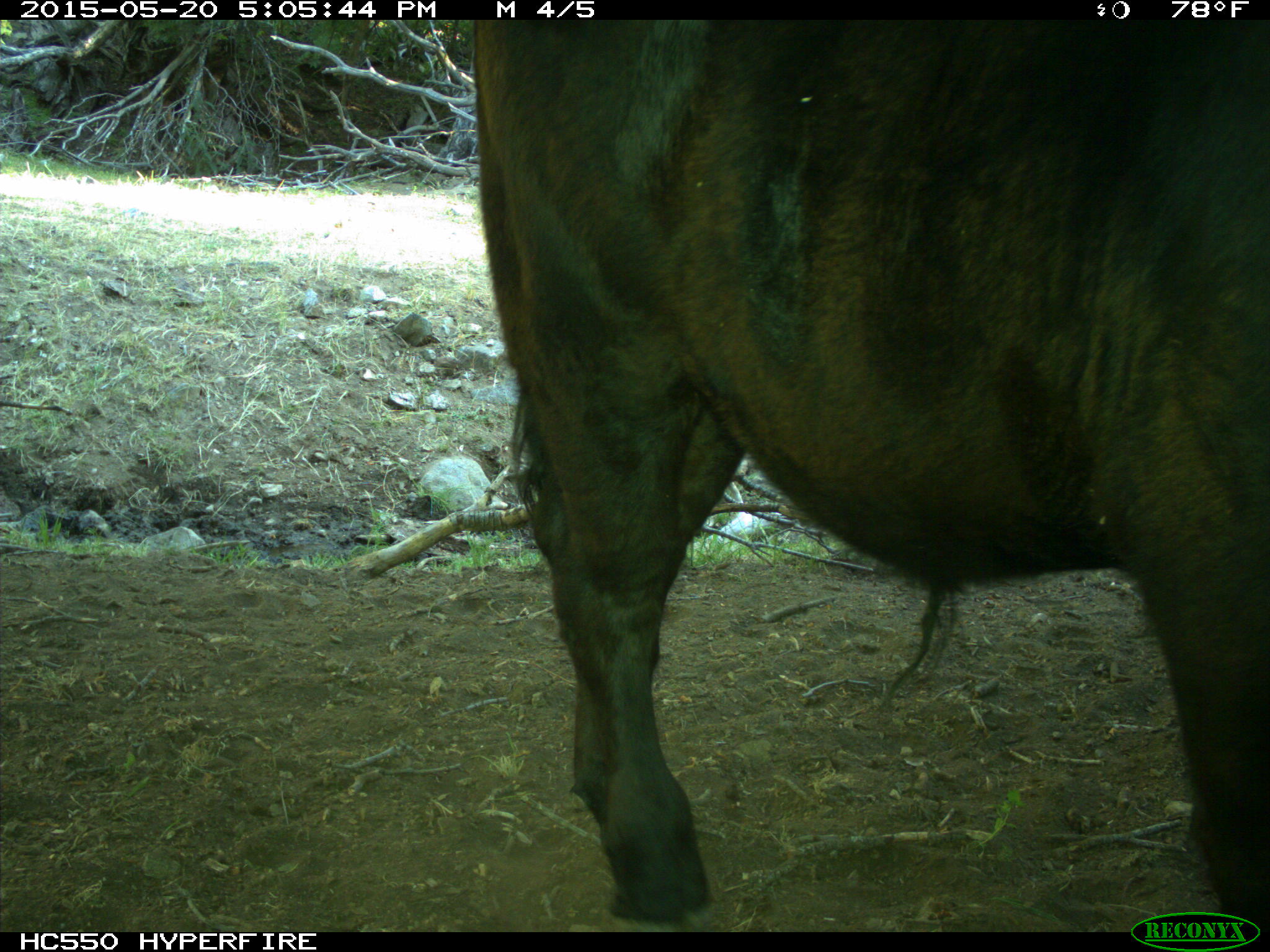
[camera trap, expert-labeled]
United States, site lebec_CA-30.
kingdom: Animalia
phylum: Chordata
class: Mammalia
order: Artiodactyla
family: Bovidae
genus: Bos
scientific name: Bos taurus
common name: domestic cow